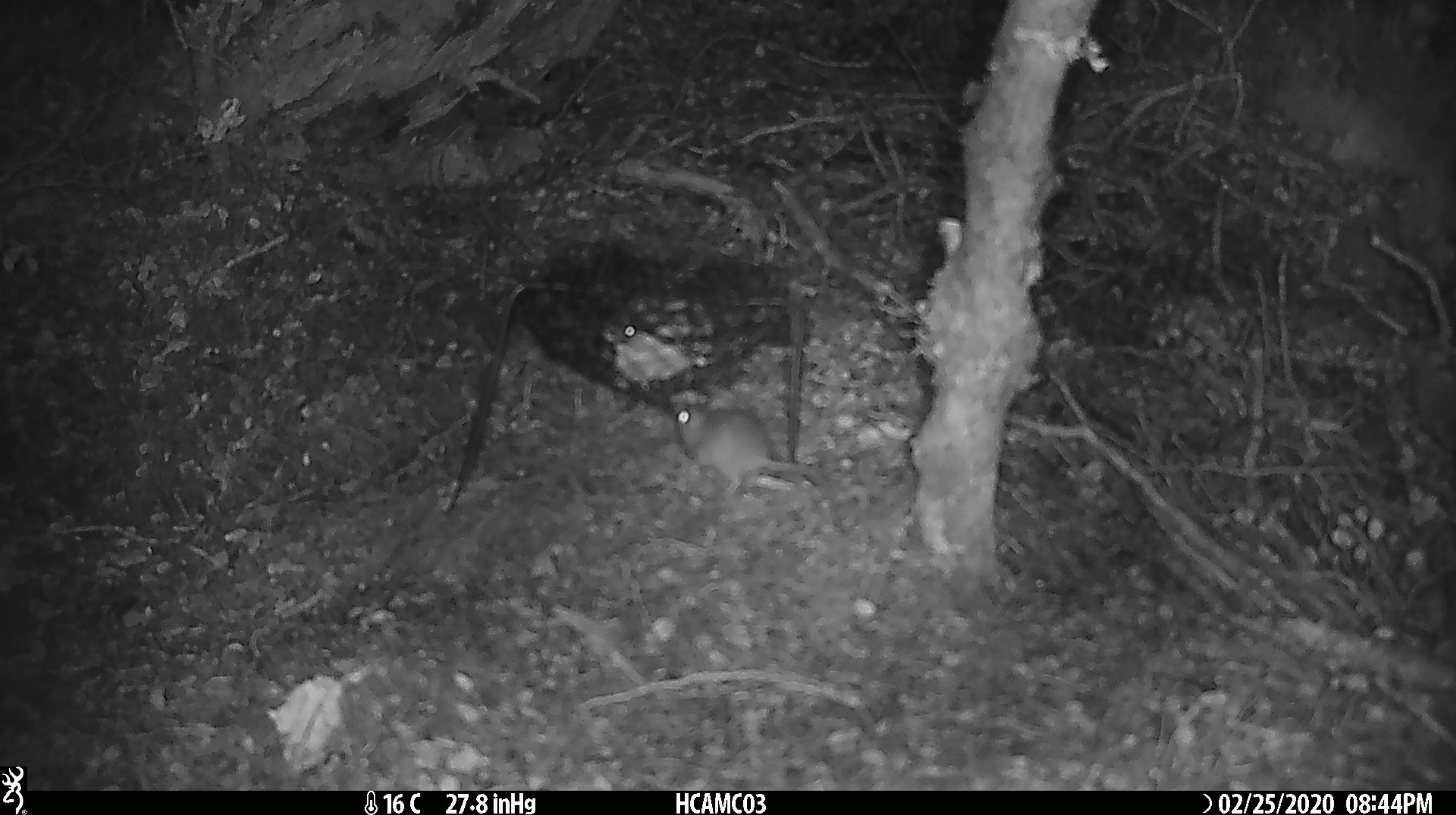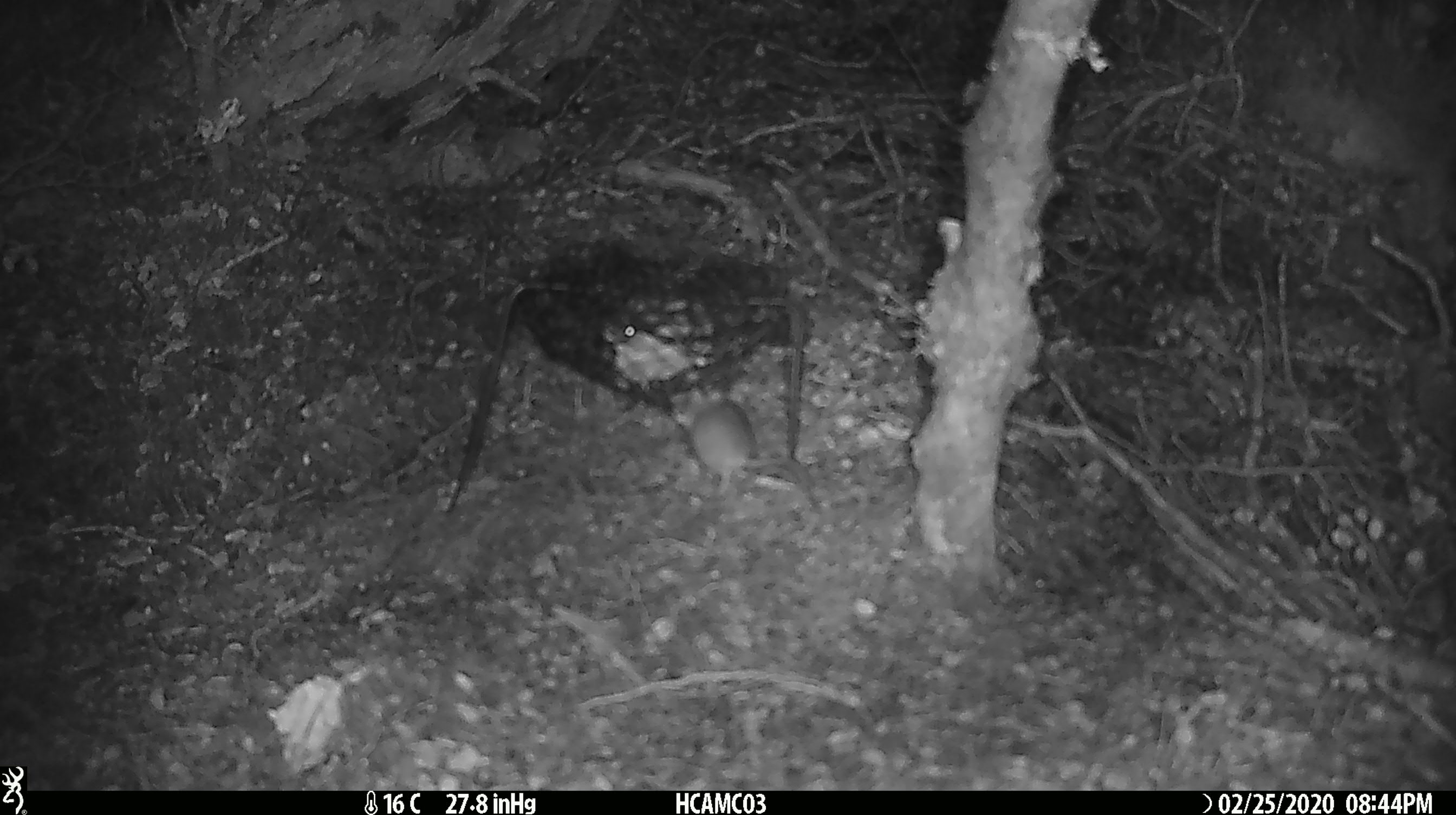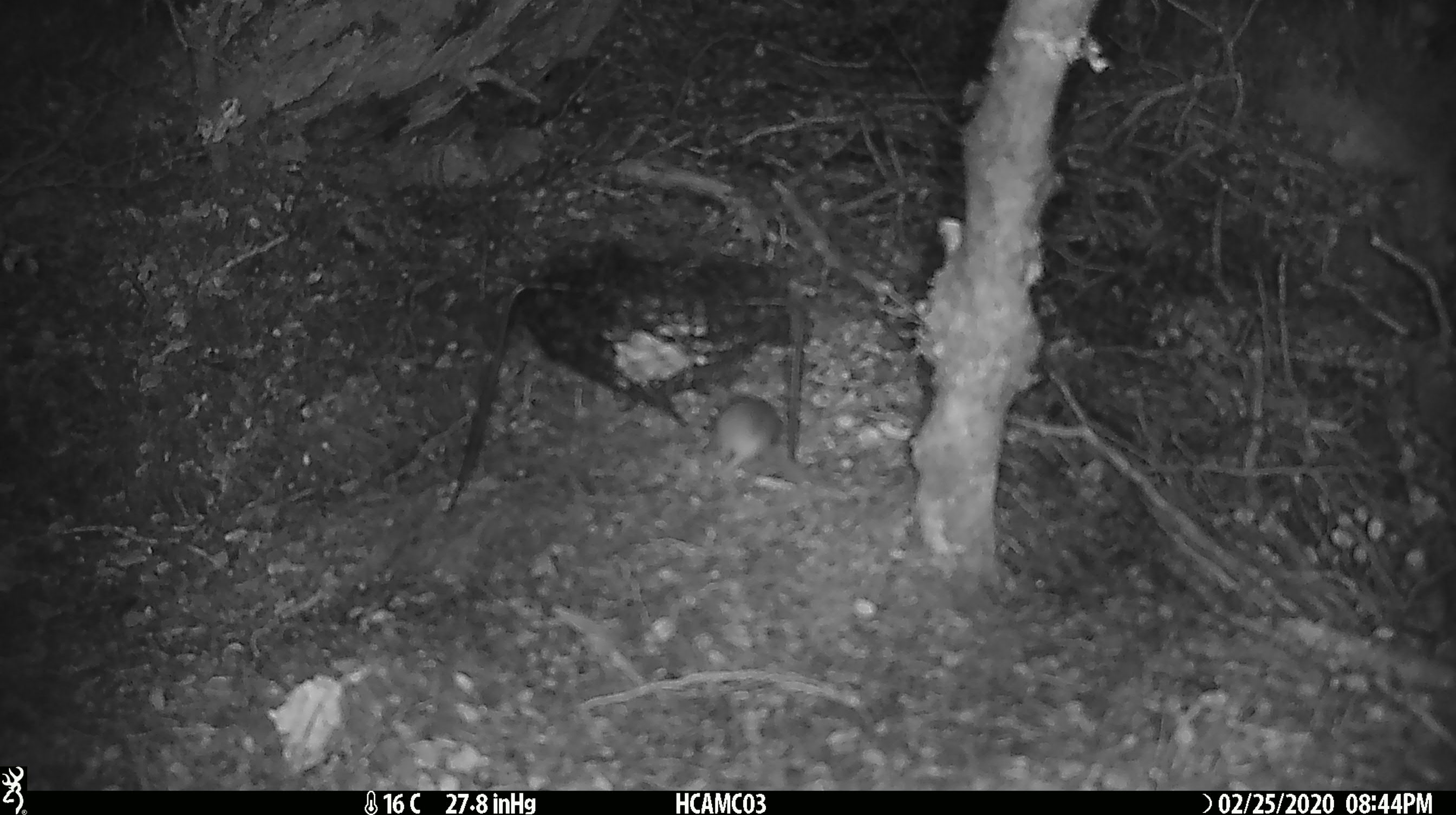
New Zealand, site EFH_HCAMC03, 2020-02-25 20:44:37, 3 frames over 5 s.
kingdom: Animalia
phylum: Chordata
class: Mammalia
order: Rodentia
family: Muridae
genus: Mus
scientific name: Mus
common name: mouse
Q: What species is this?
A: Mouse (Mus).